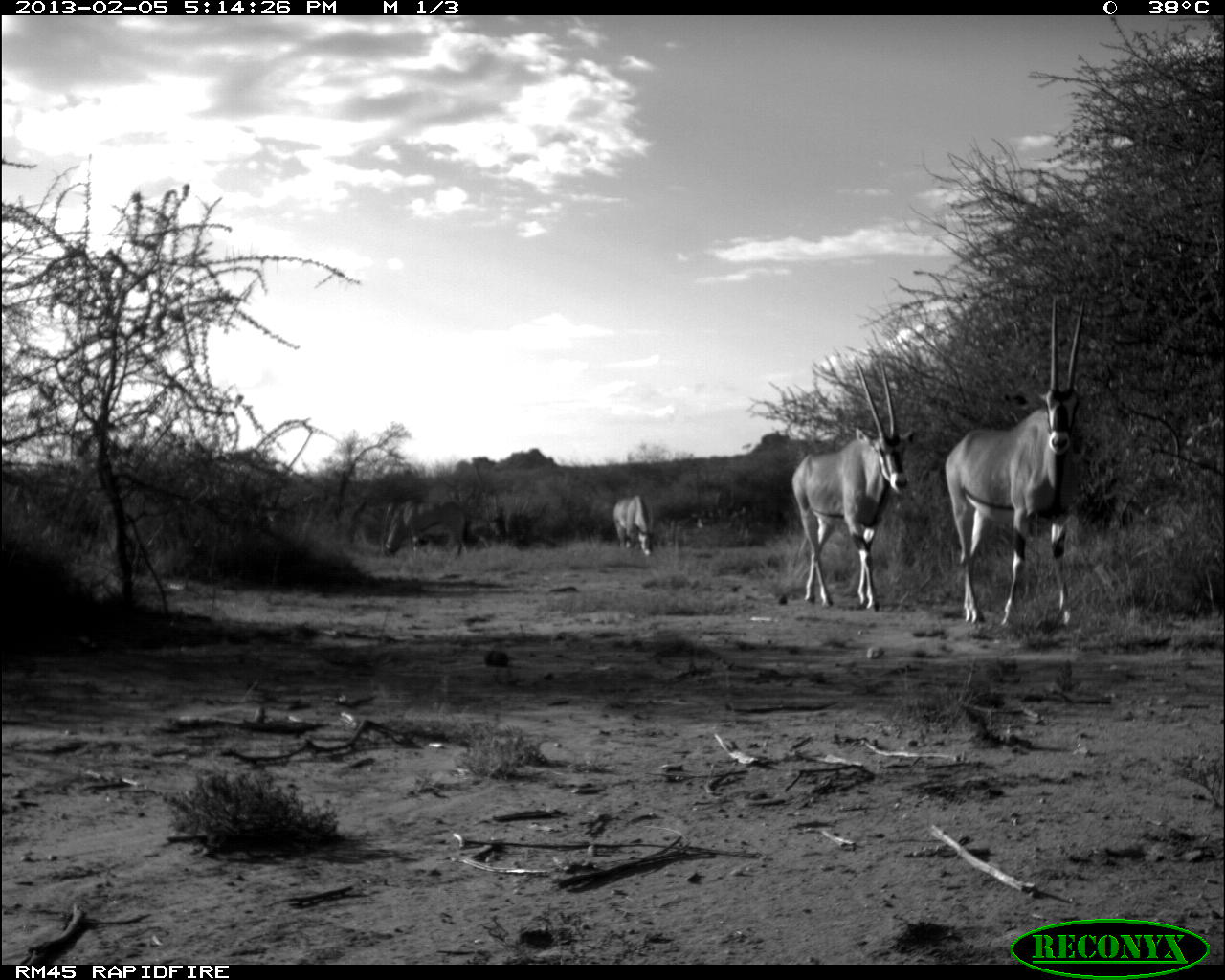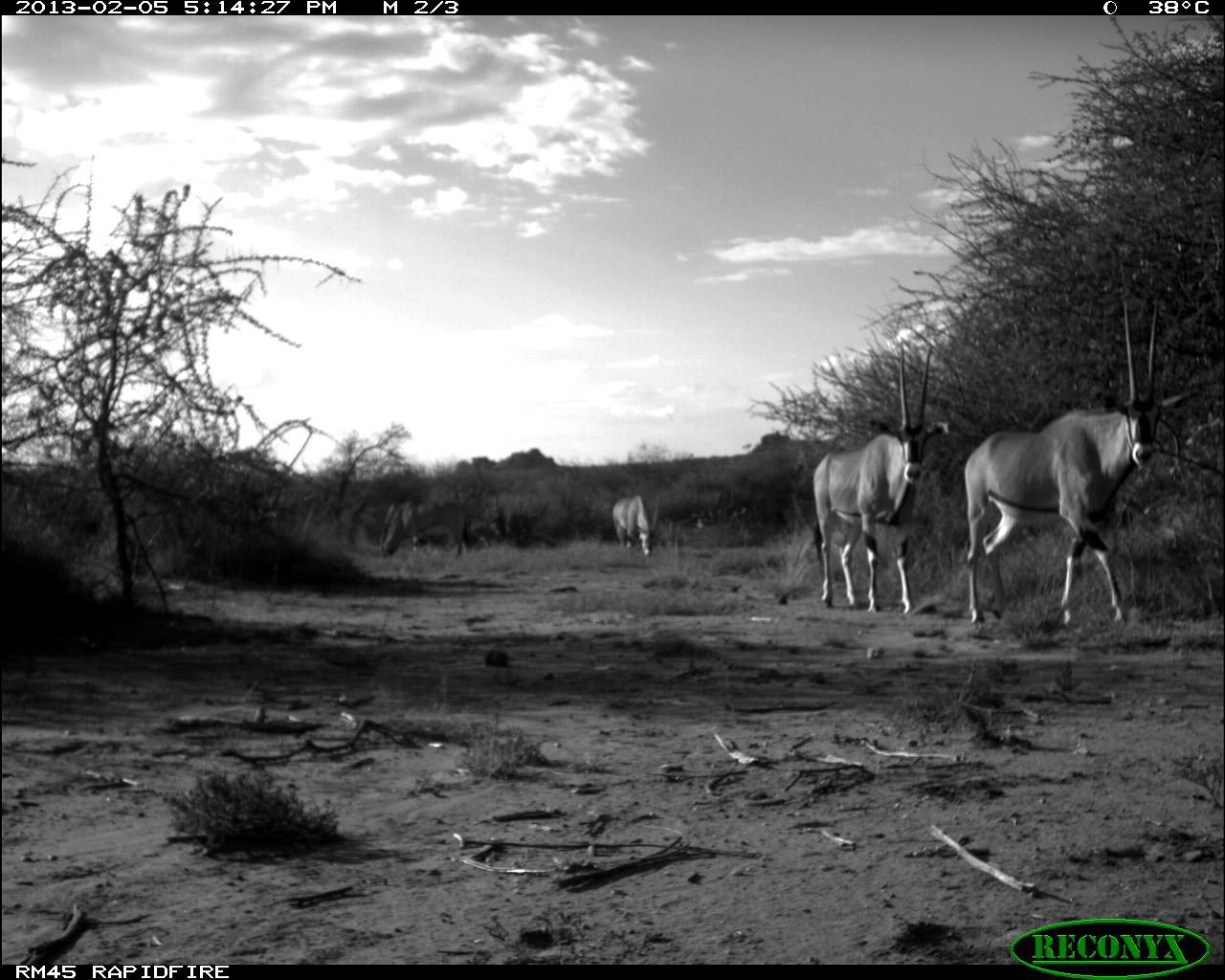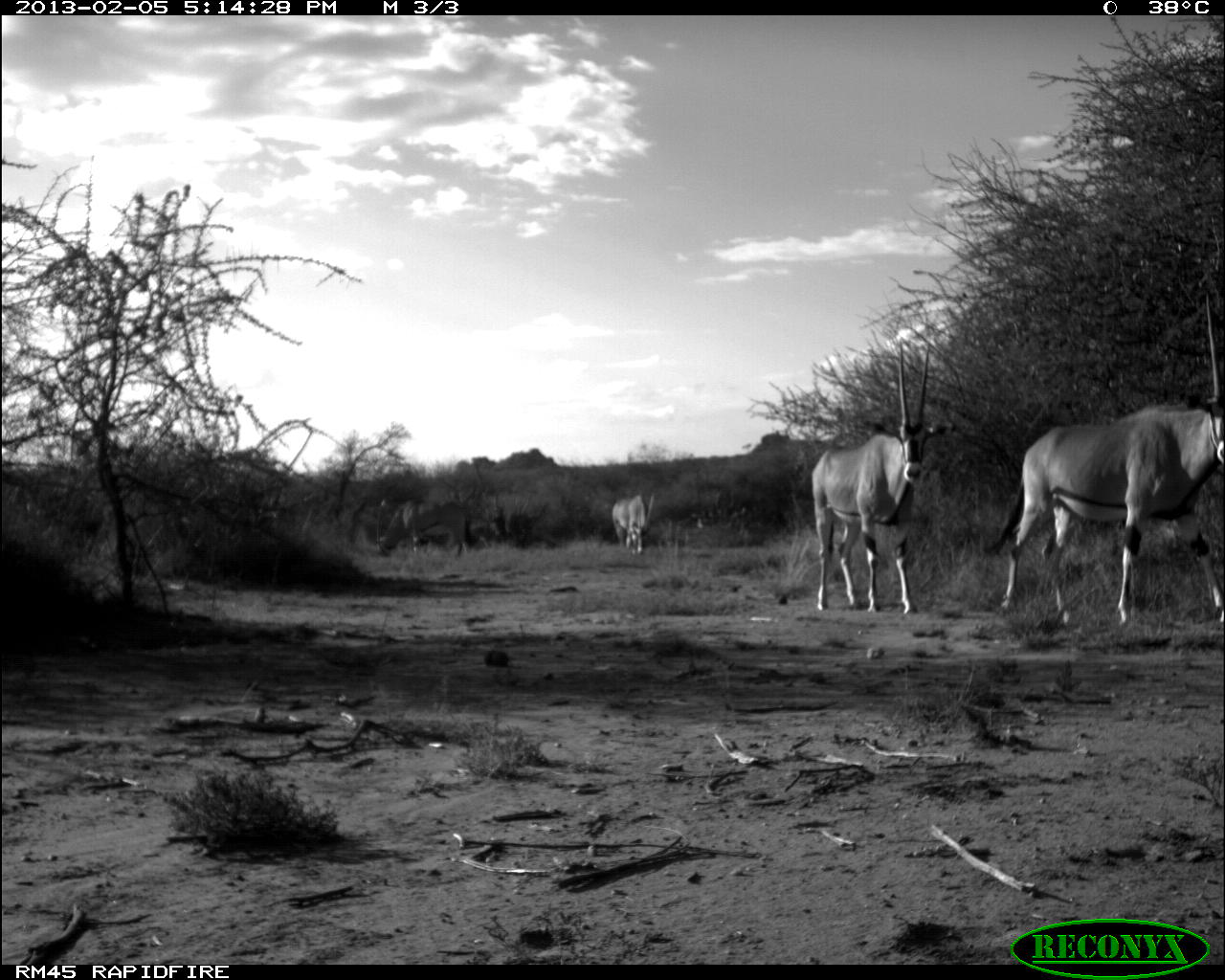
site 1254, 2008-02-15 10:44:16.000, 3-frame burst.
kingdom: Animalia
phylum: Chordata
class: Mammalia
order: Artiodactyla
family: Bovidae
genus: Aepyceros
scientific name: Aepyceros melampus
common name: impala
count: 2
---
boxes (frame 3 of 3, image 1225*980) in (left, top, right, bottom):
aepyceros melampus: (978, 286, 1225, 627); (806, 338, 958, 616); (372, 494, 480, 562); (609, 490, 656, 557)